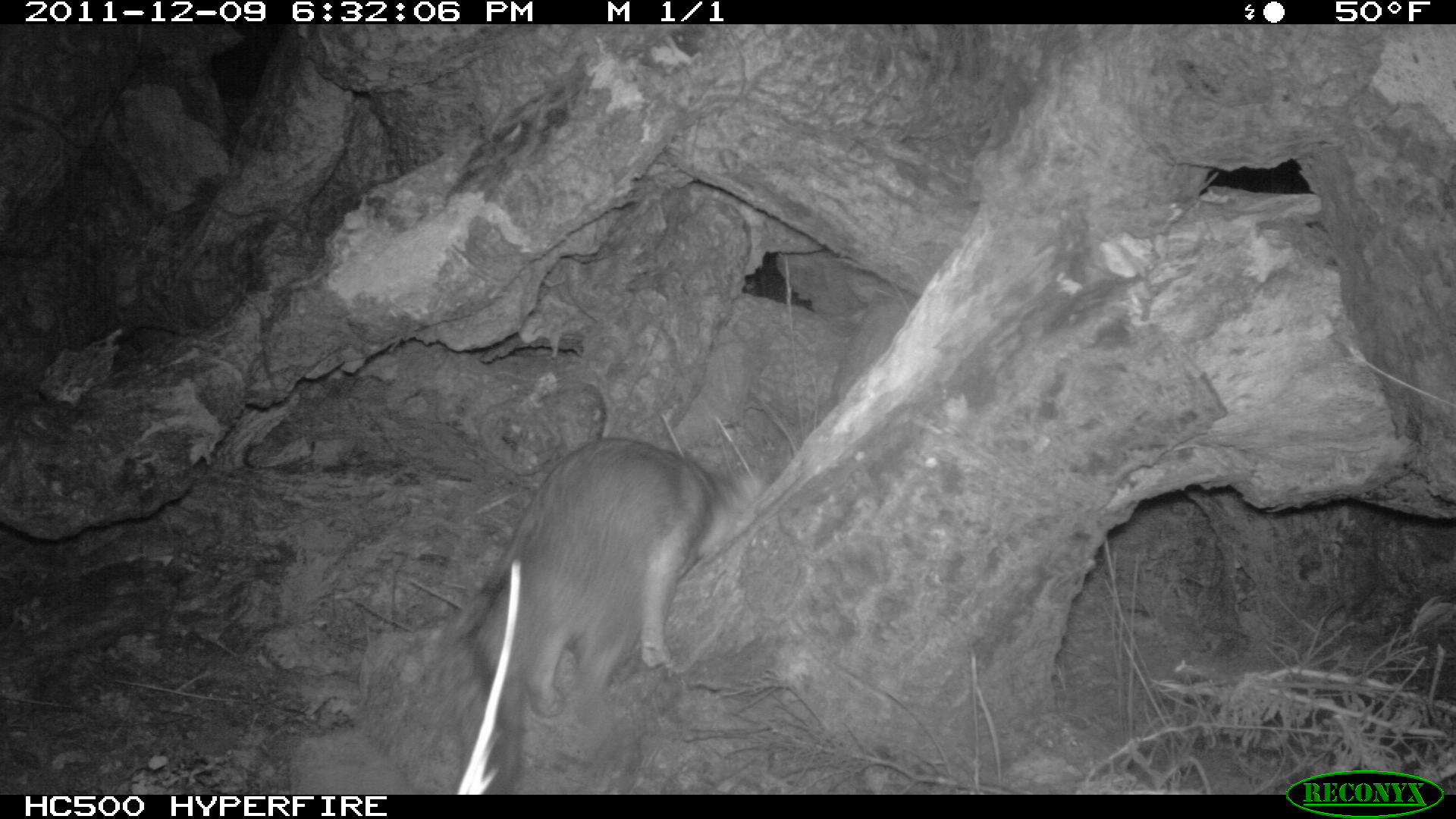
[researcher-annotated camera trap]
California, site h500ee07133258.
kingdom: Animalia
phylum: Chordata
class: Mammalia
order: Carnivora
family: Canidae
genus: Urocyon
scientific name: Urocyon littoralis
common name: island fox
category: fox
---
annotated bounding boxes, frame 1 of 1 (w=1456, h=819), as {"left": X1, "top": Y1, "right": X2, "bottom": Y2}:
fox: {"left": 439, "top": 436, "right": 763, "bottom": 795}